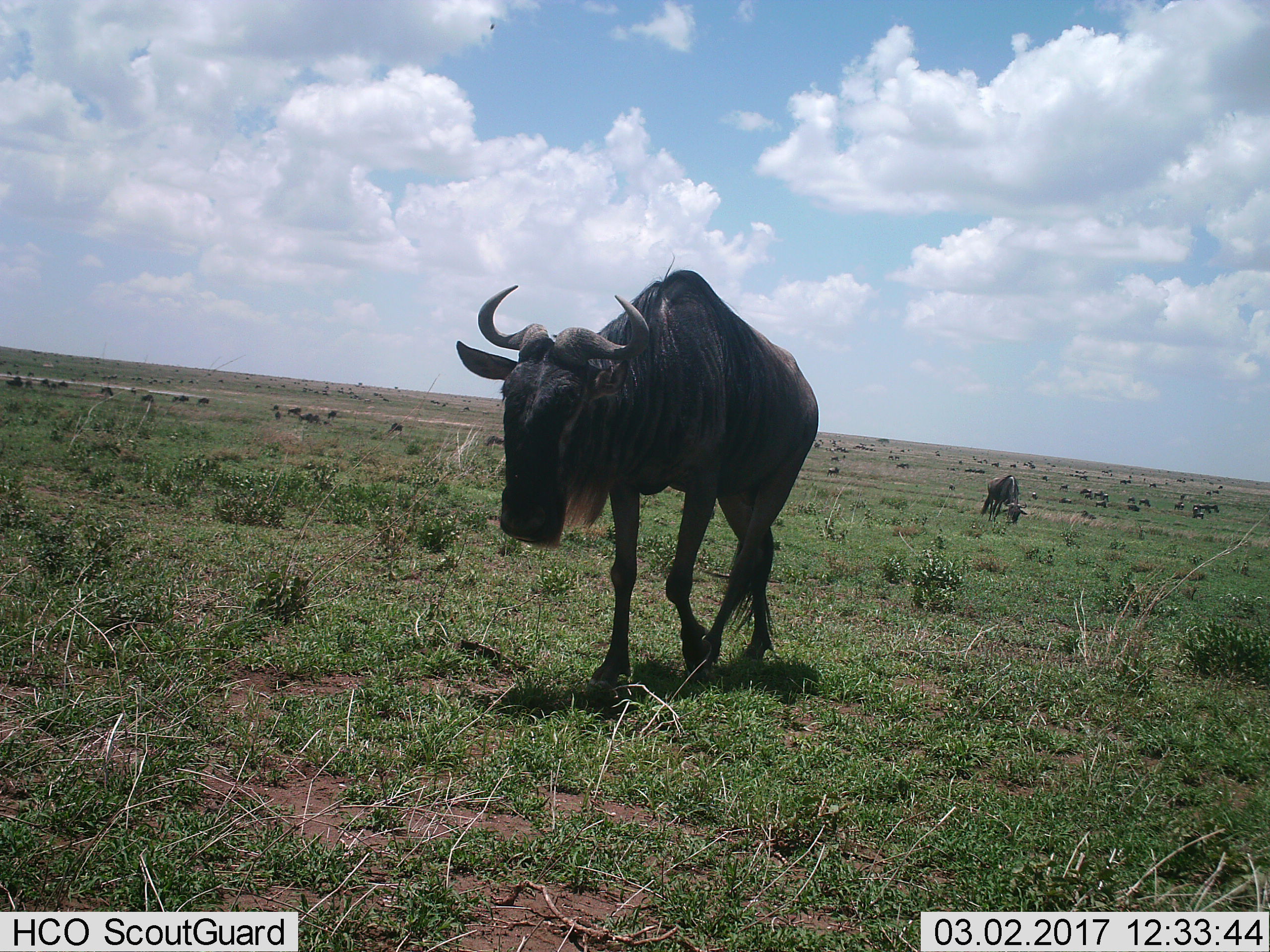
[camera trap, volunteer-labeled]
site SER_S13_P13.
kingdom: Animalia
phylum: Chordata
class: Mammalia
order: Artiodactyla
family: Bovidae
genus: Connochaetes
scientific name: Connochaetes taurinus taurinus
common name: blue wildebeest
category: wildebeestblue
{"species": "wildebeestblue (blue wildebeest) (Connochaetes taurinus taurinus)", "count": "11-50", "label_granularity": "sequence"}